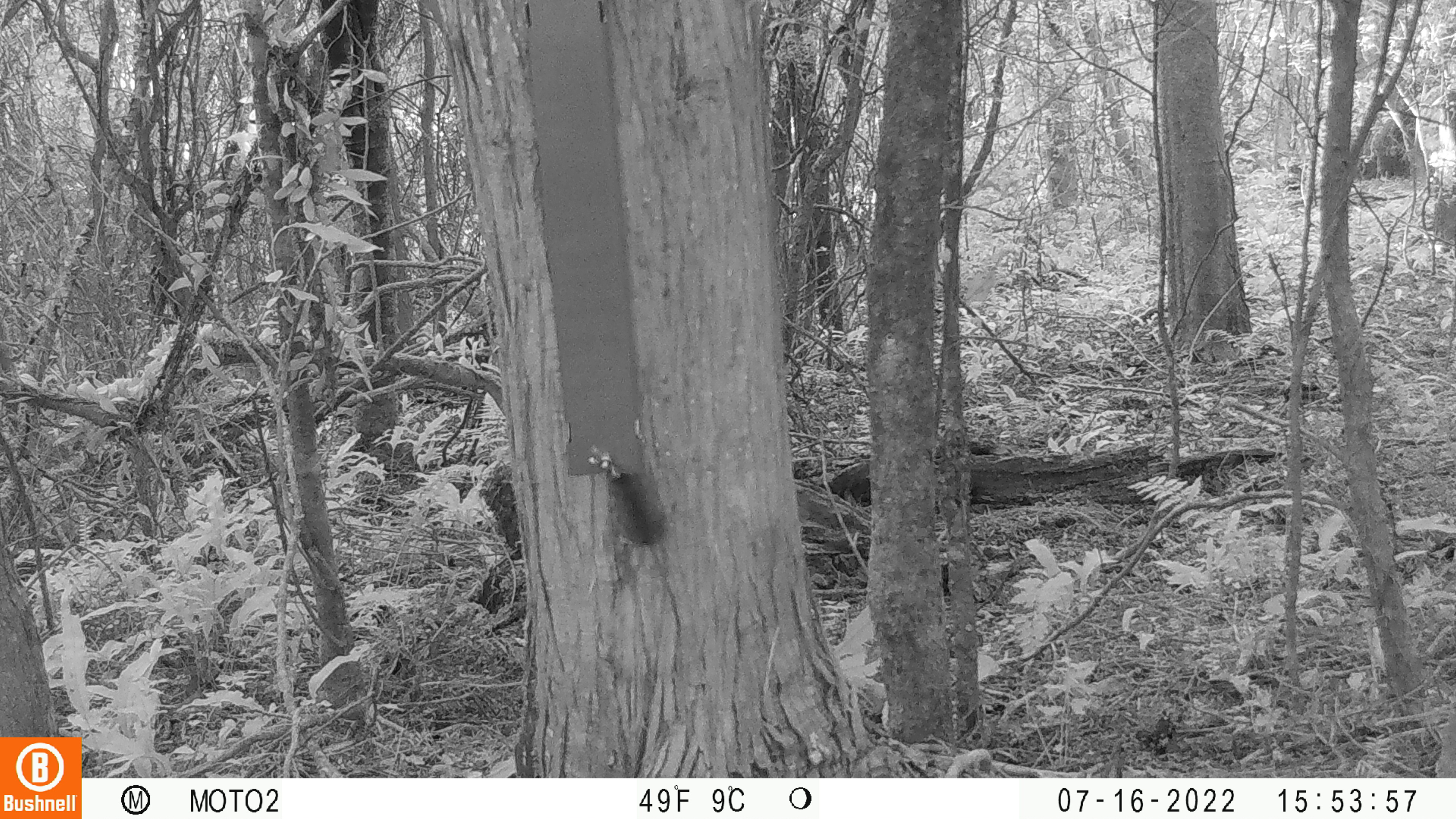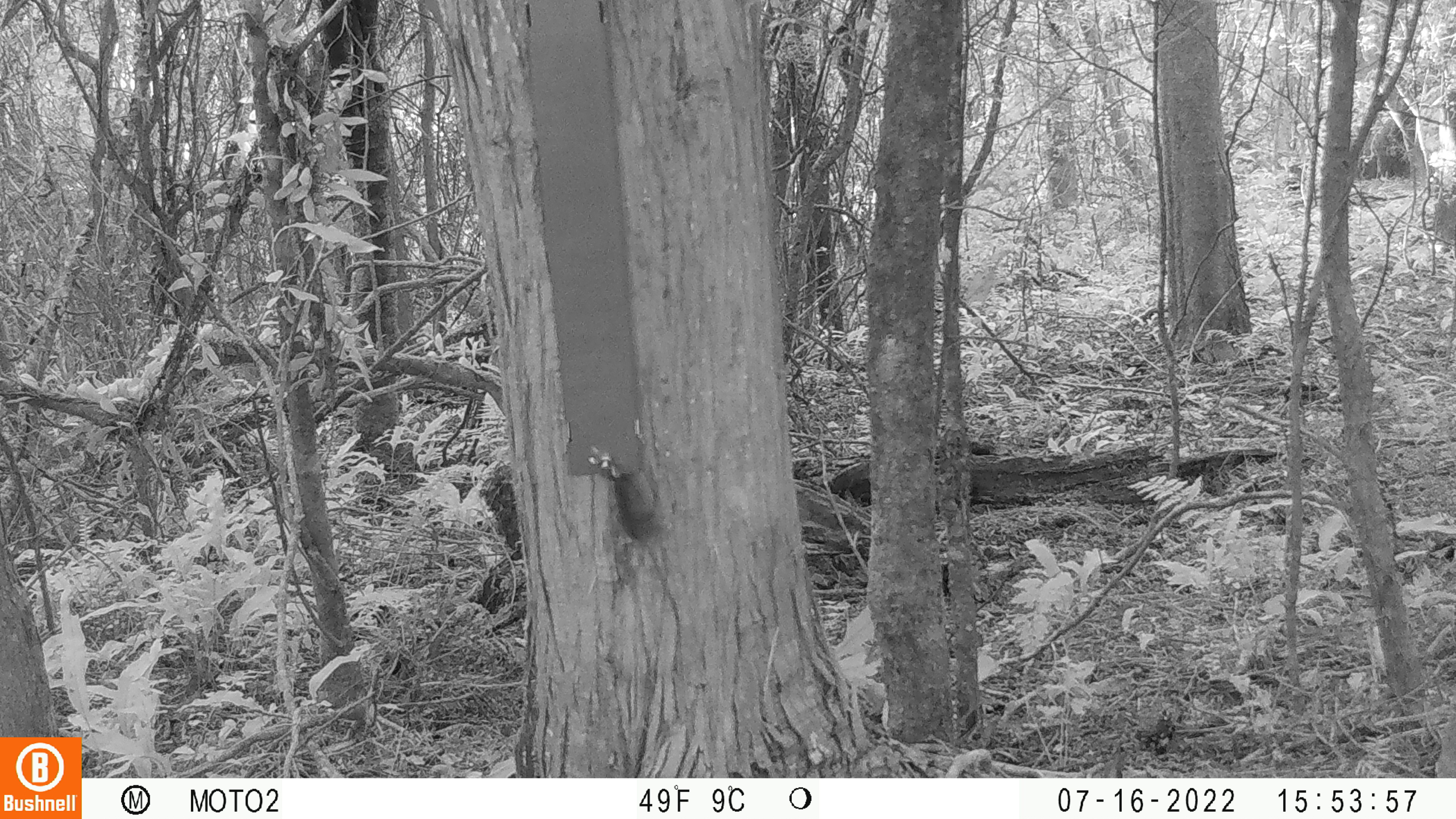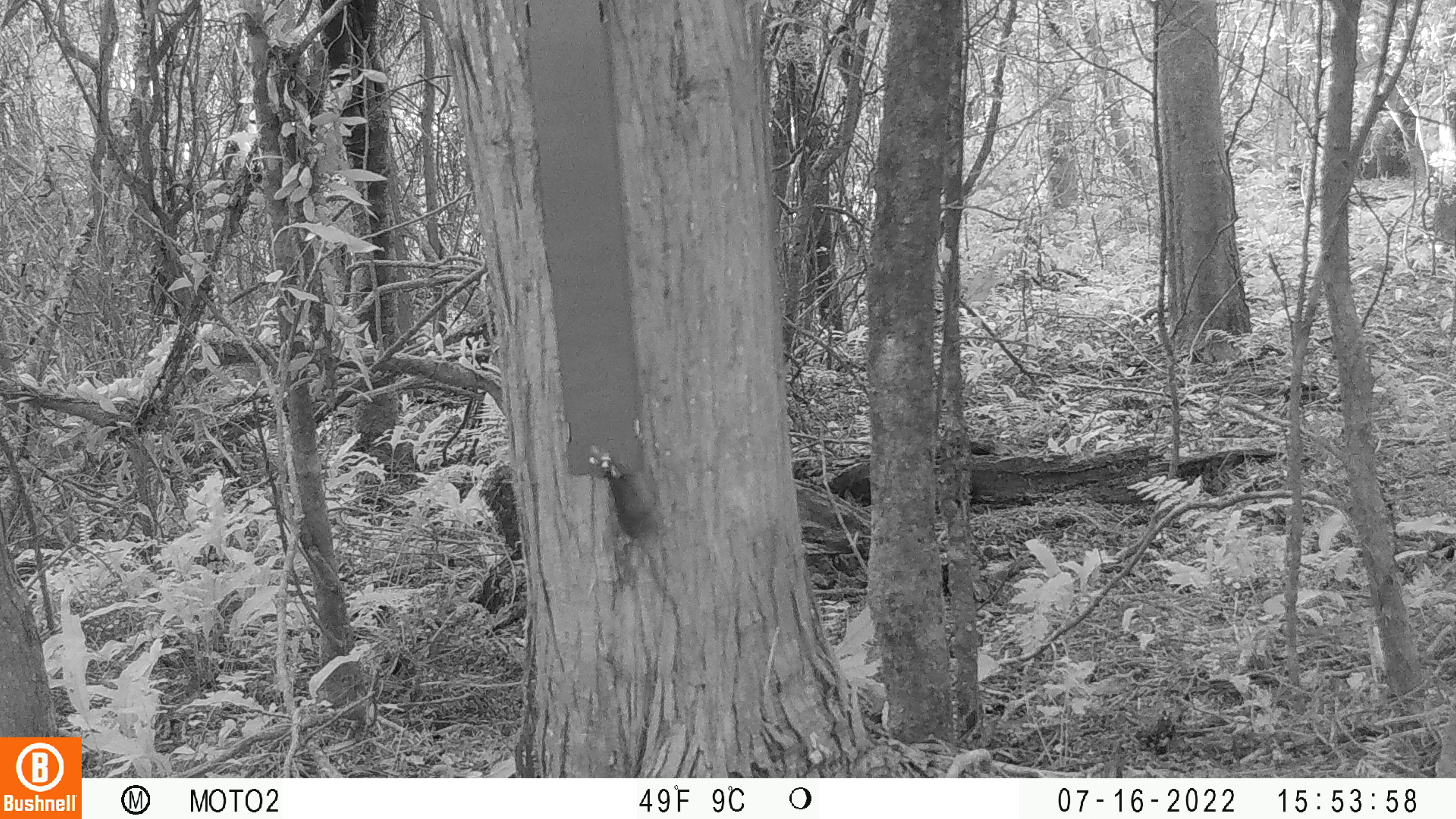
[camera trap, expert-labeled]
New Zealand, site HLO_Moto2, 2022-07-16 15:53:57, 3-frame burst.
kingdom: Animalia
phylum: Chordata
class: Mammalia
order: Rodentia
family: Muridae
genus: Mus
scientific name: Mus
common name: mouse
Mouse (Mus).